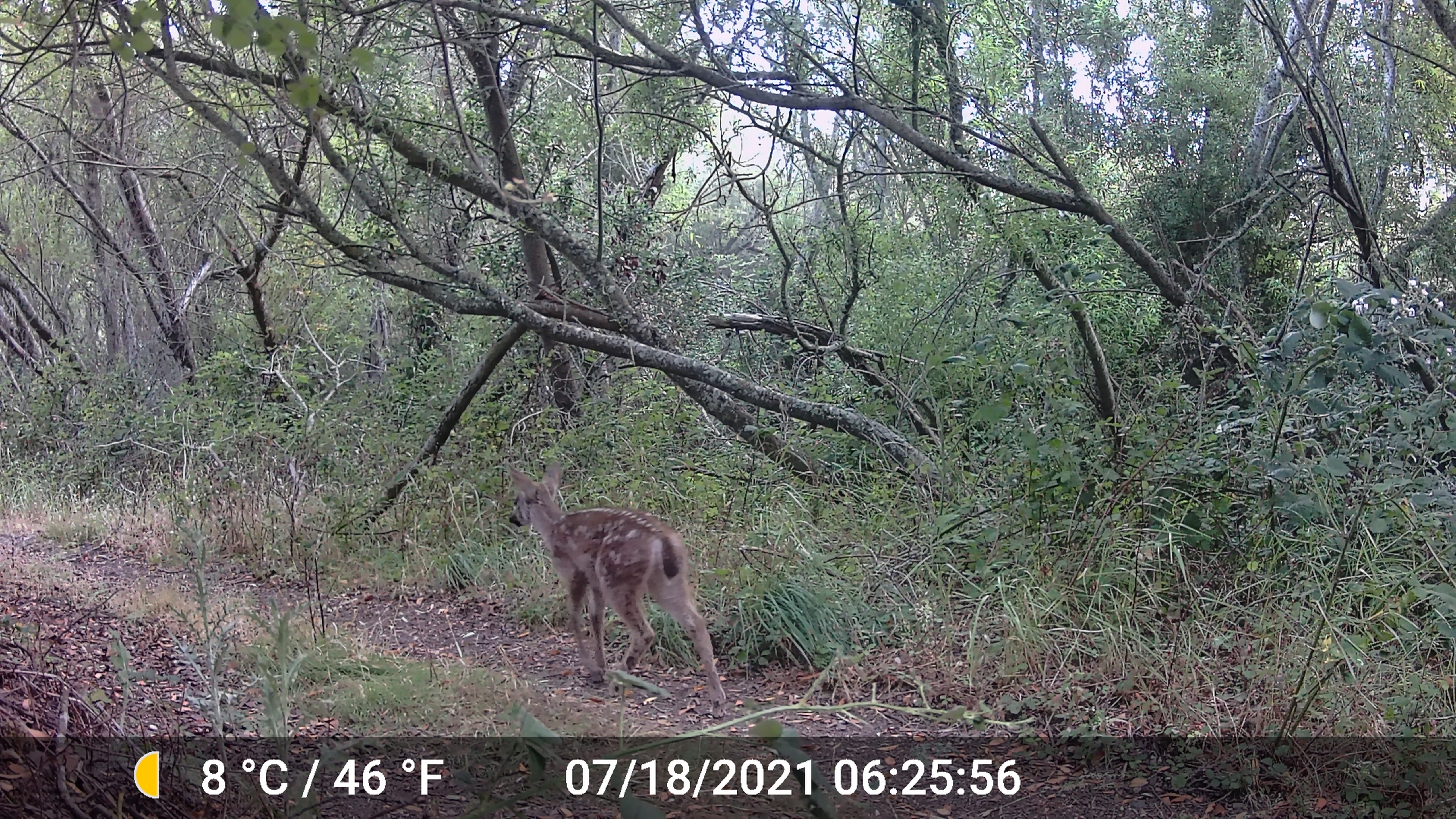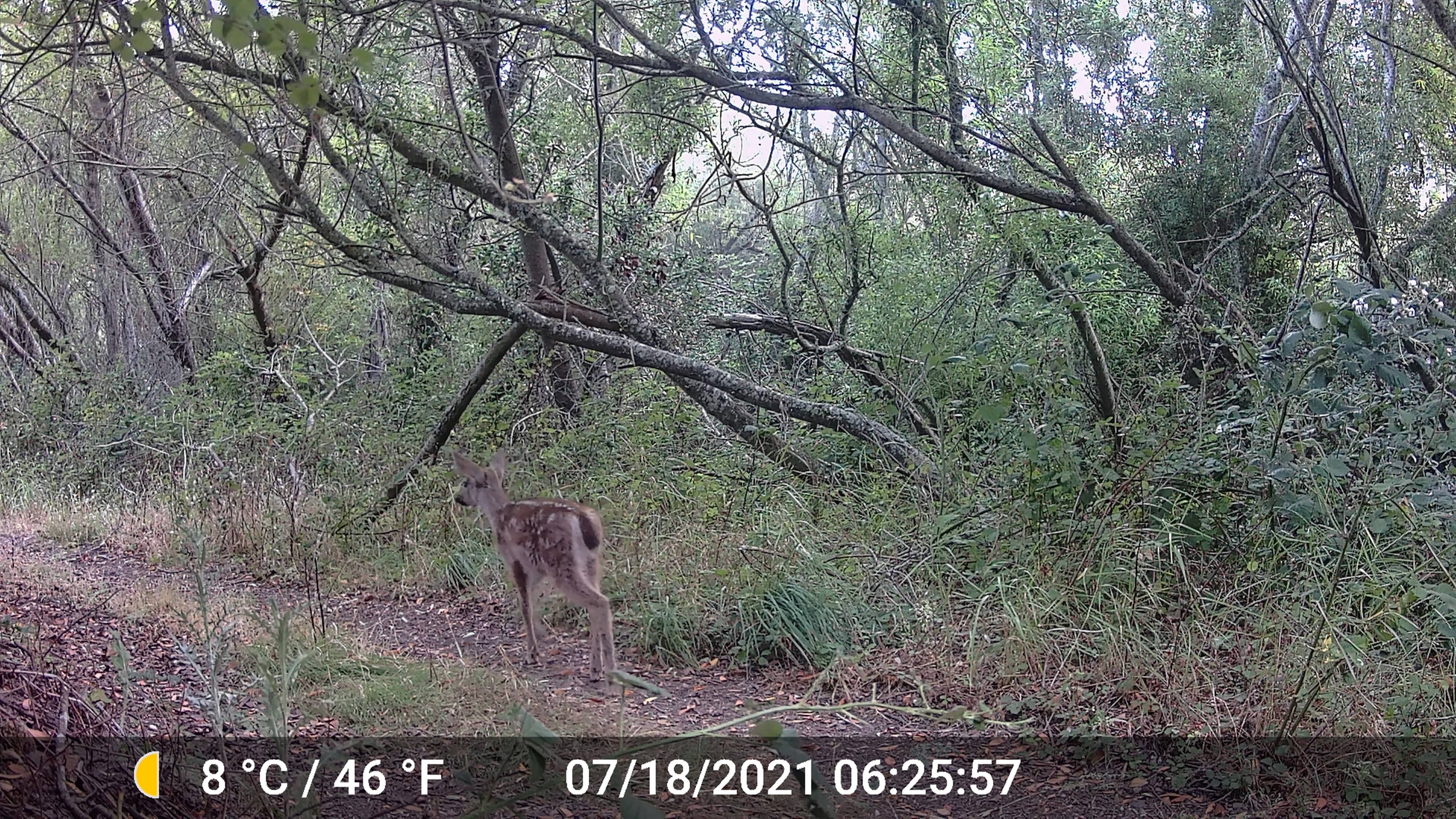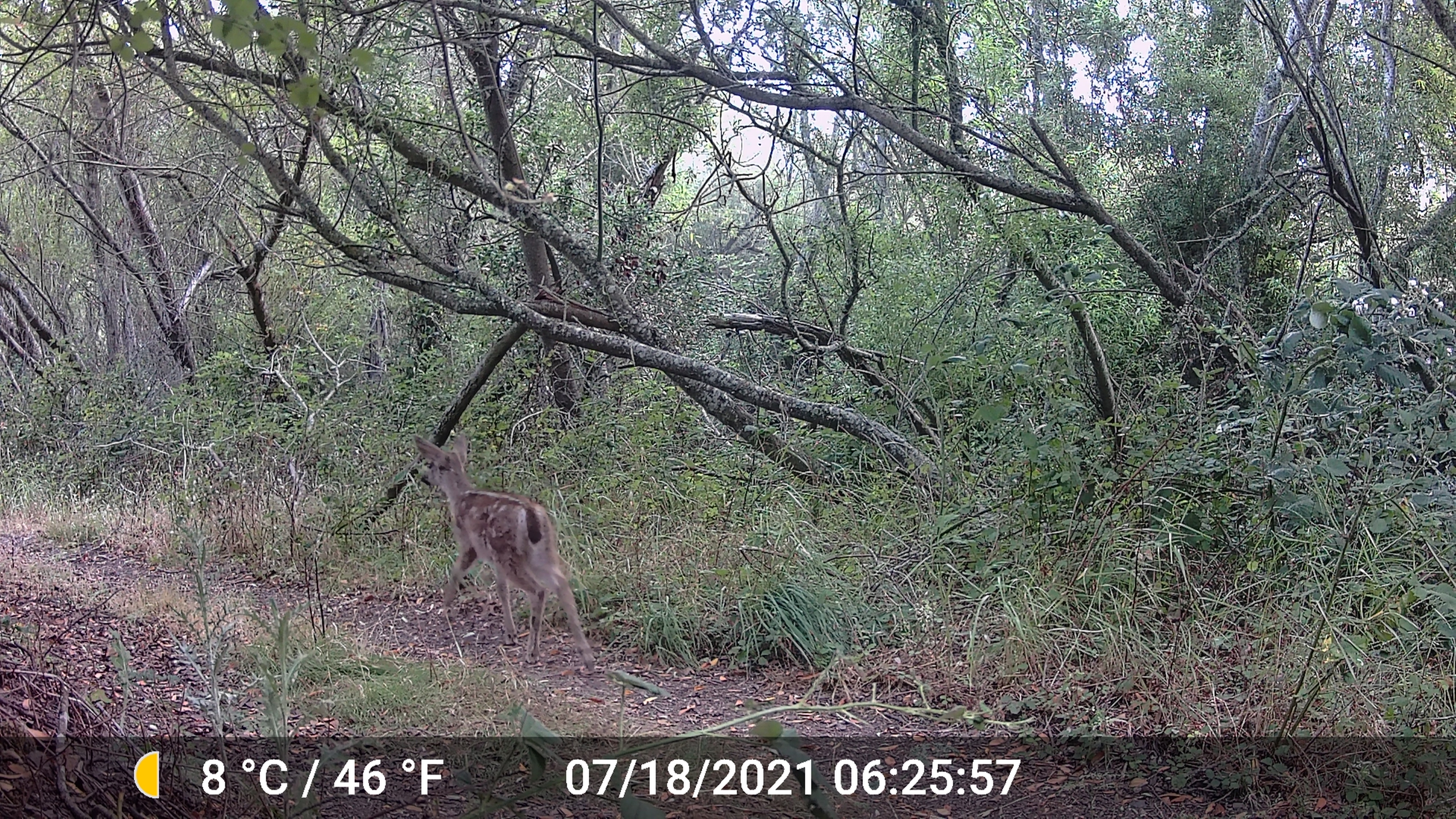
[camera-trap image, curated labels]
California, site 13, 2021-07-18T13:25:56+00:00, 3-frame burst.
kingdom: Animalia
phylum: Chordata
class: Mammalia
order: Artiodactyla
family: Cervidae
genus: Odocoileus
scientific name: Odocoileus hemionus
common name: mule deer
Mule deer (Odocoileus hemionus).